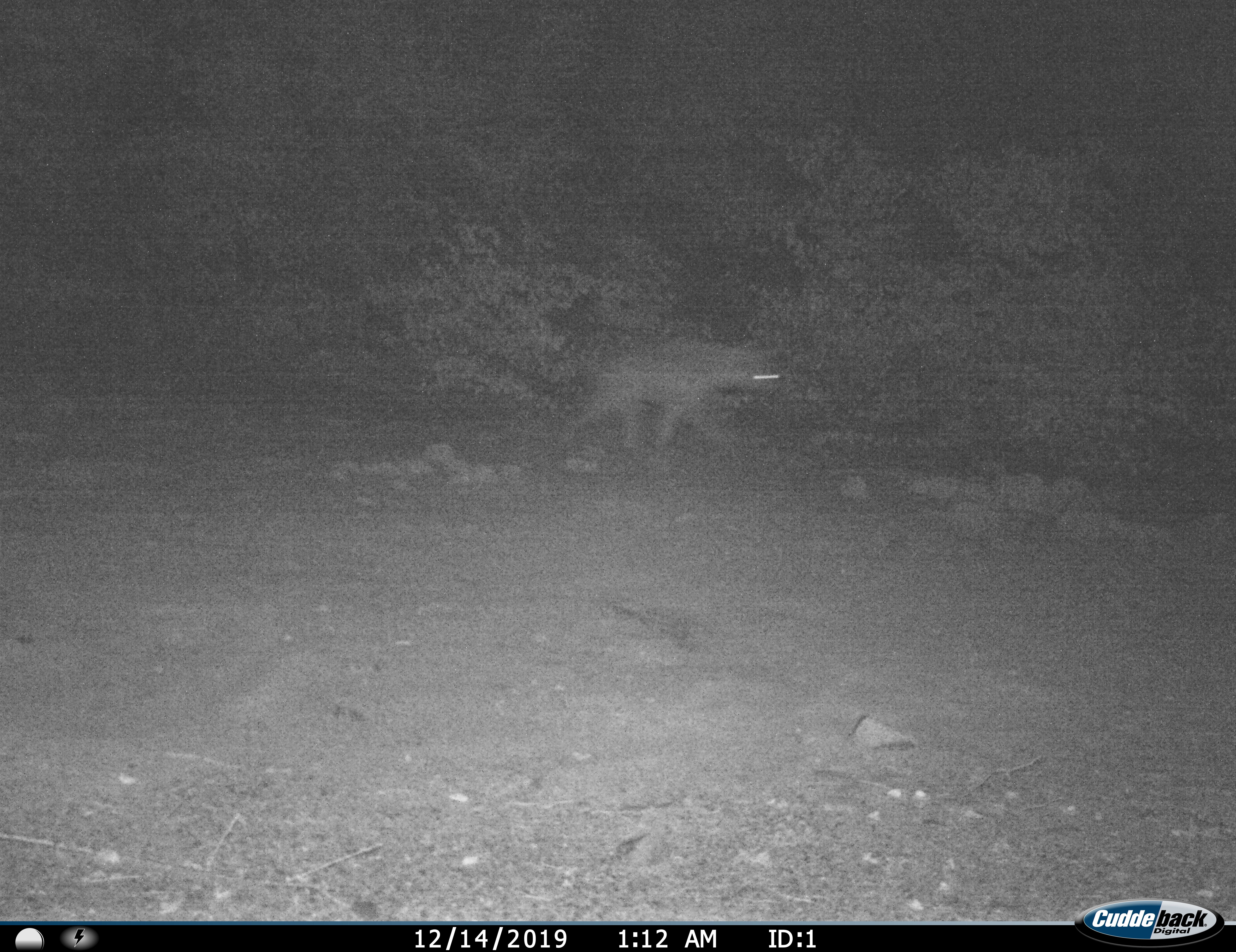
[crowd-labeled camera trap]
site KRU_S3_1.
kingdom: Animalia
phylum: Chordata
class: Mammalia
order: Carnivora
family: Hyaenidae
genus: Crocuta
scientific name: Crocuta crocuta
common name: spotted hyena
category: hyenaspotted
Hyenaspotted (spotted hyena) (Crocuta crocuta), count 1. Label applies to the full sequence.